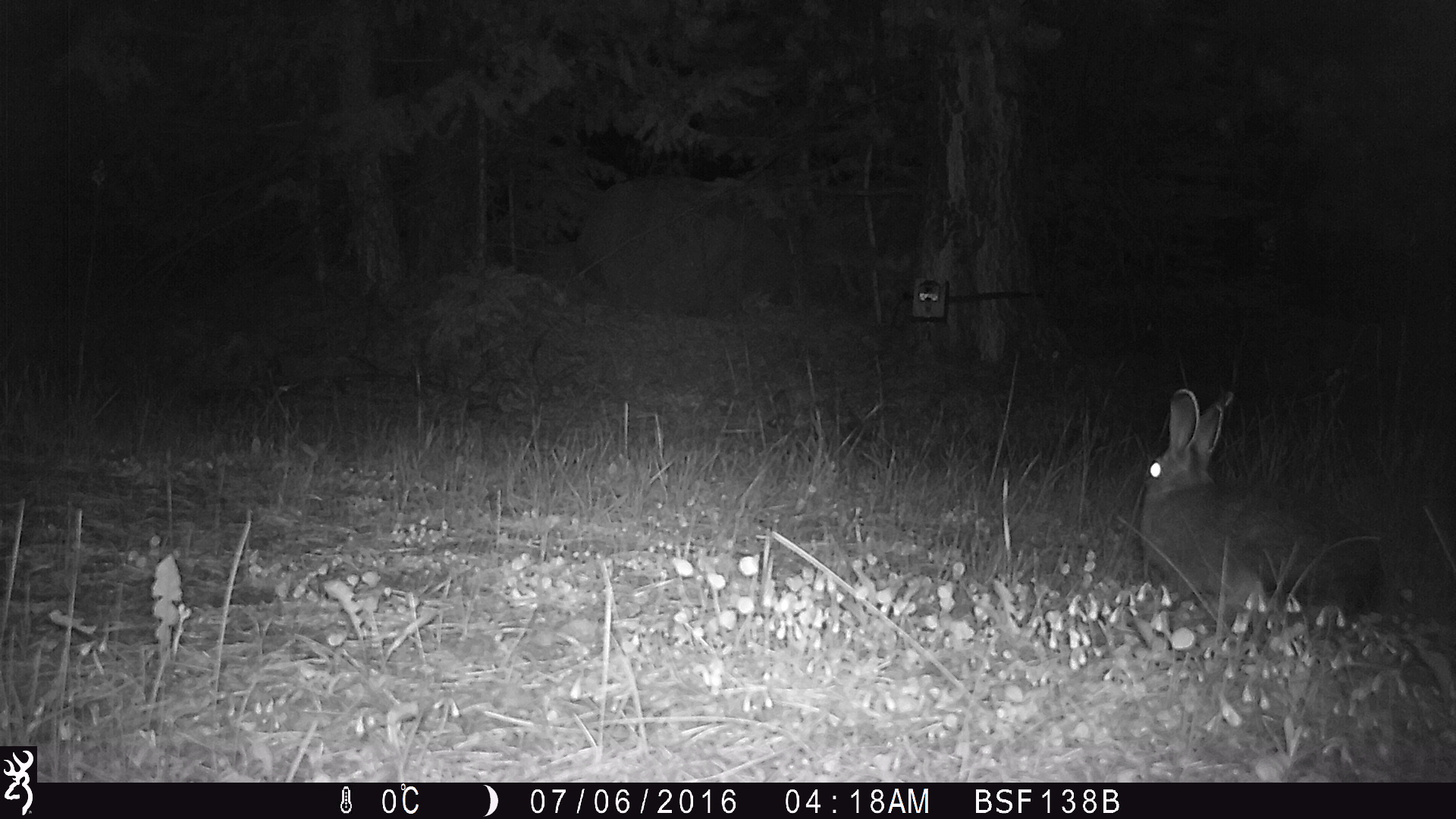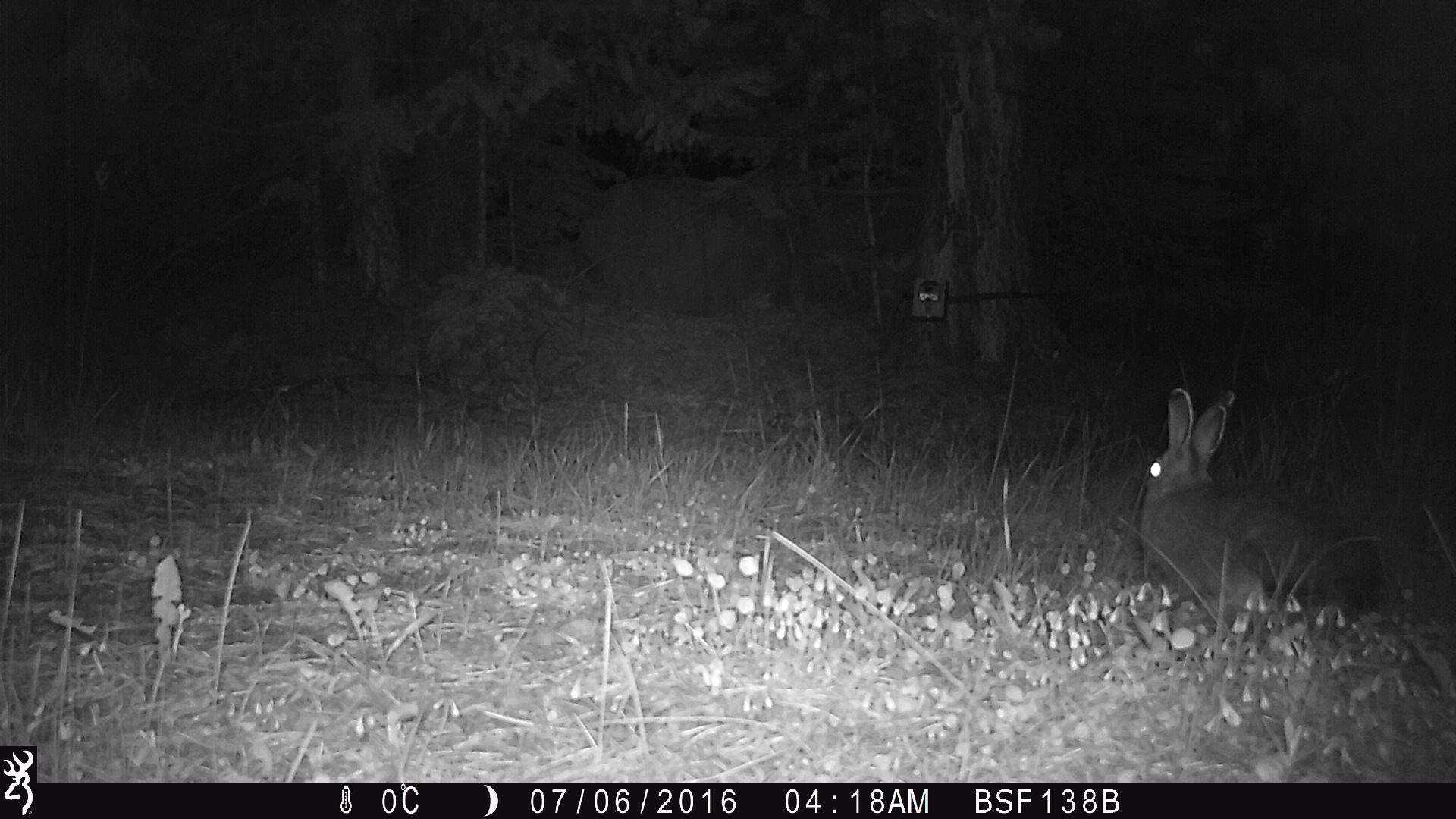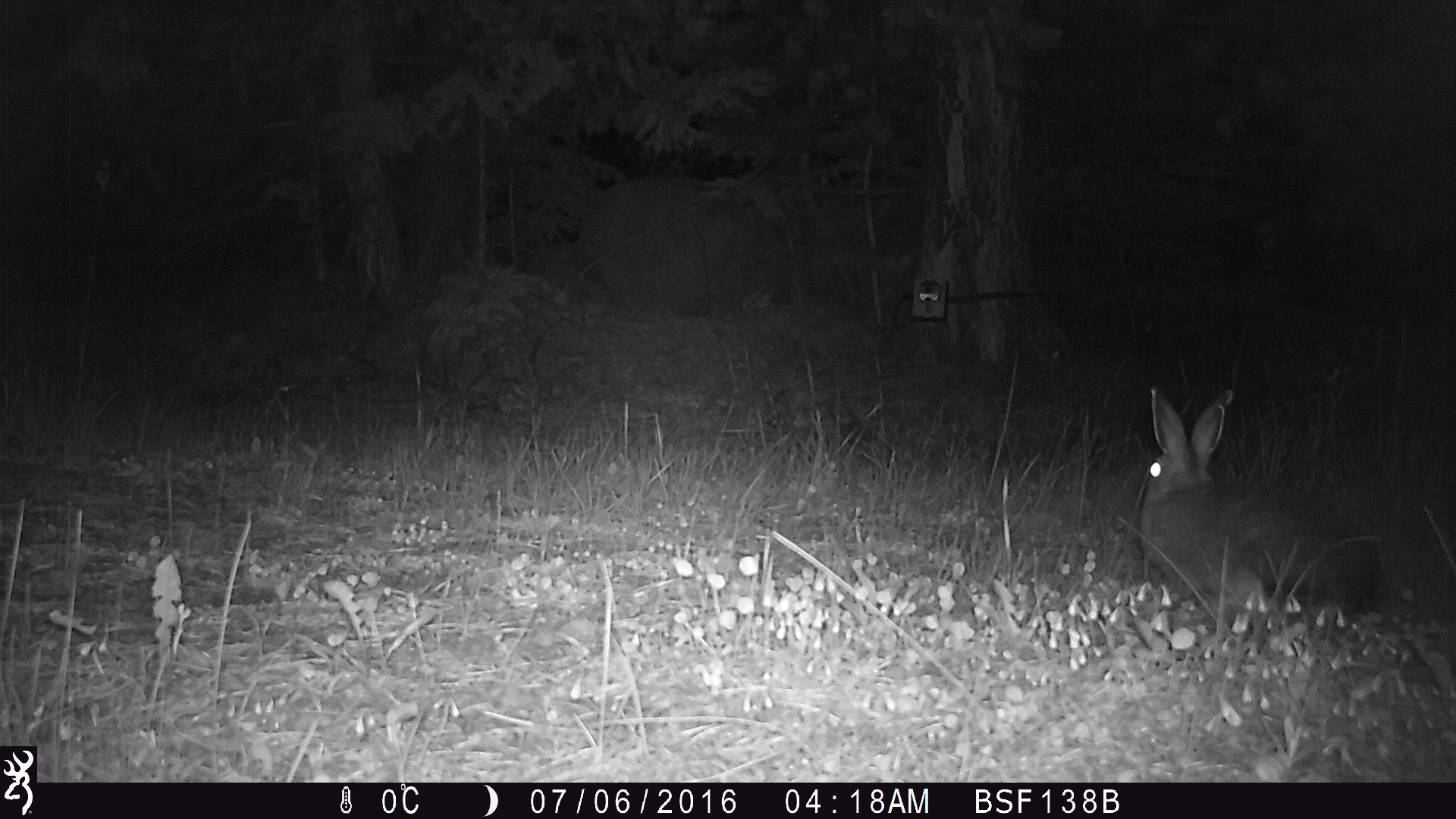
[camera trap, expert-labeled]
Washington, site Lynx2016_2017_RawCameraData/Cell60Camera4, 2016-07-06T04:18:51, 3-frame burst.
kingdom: Animalia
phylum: Chordata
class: Mammalia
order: Lagomorpha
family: Leporidae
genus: Lepus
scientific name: Lepus americanus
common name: snowshoe hare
Lepus americanus (snowshoe hare). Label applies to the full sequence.